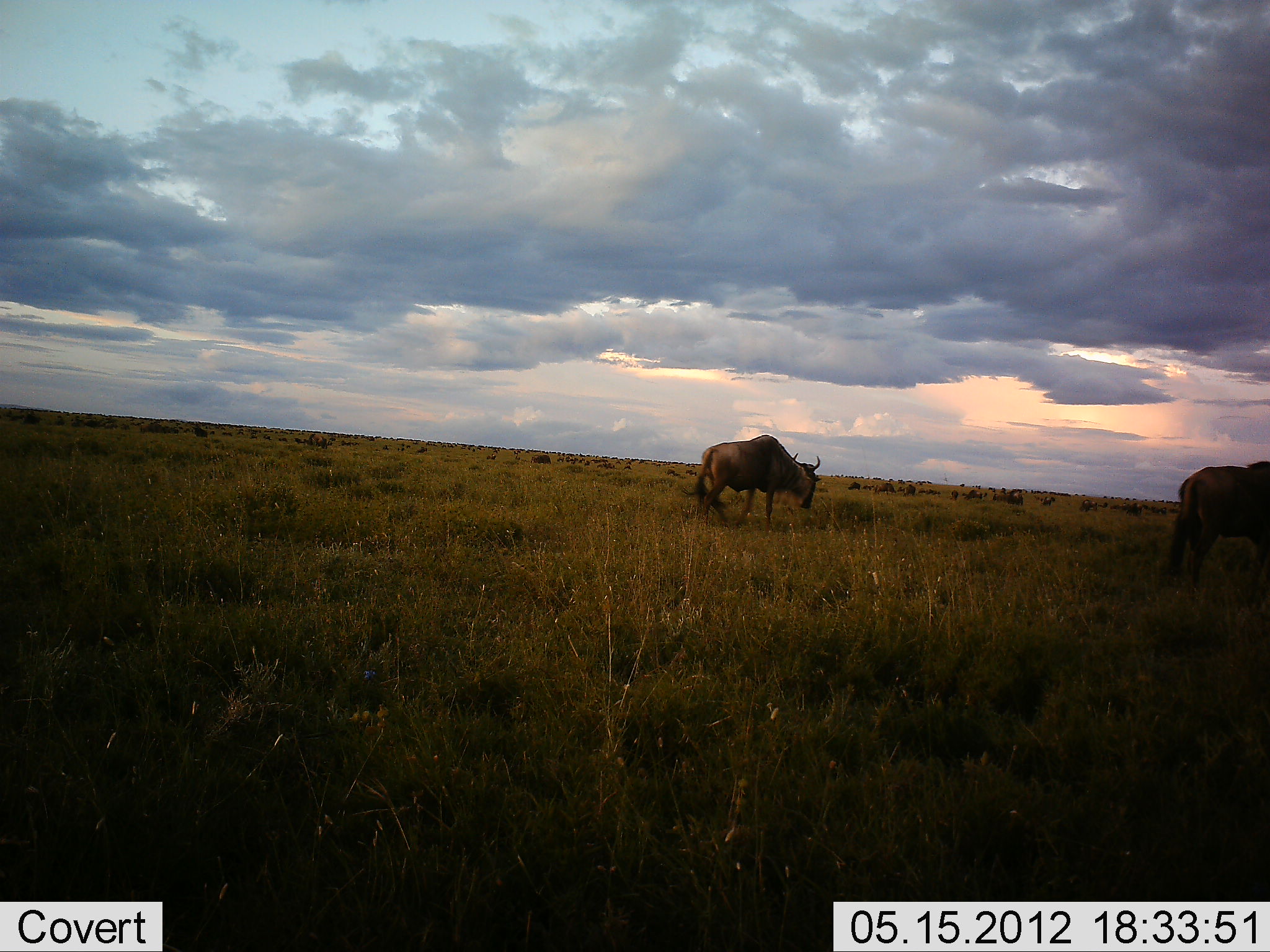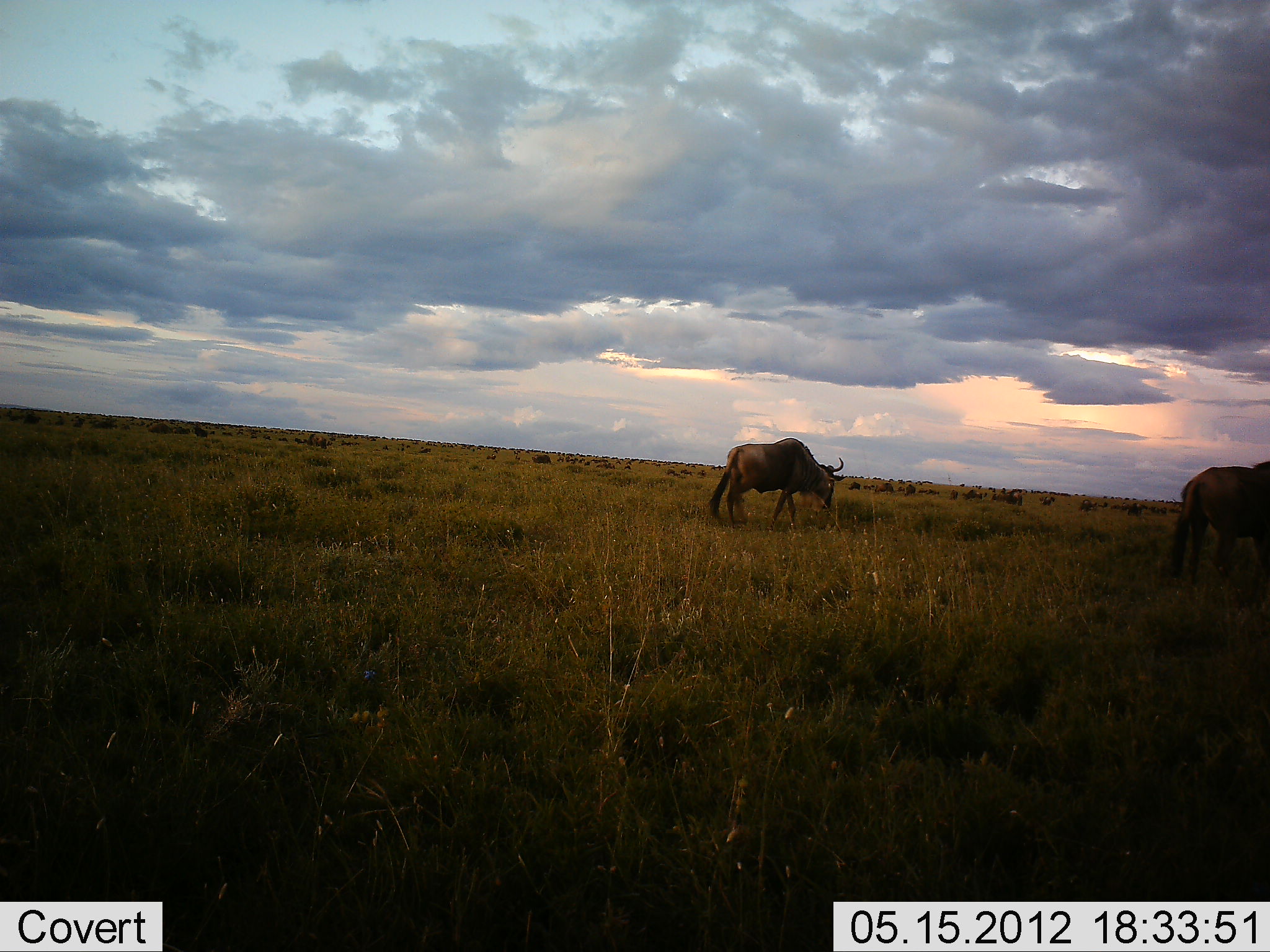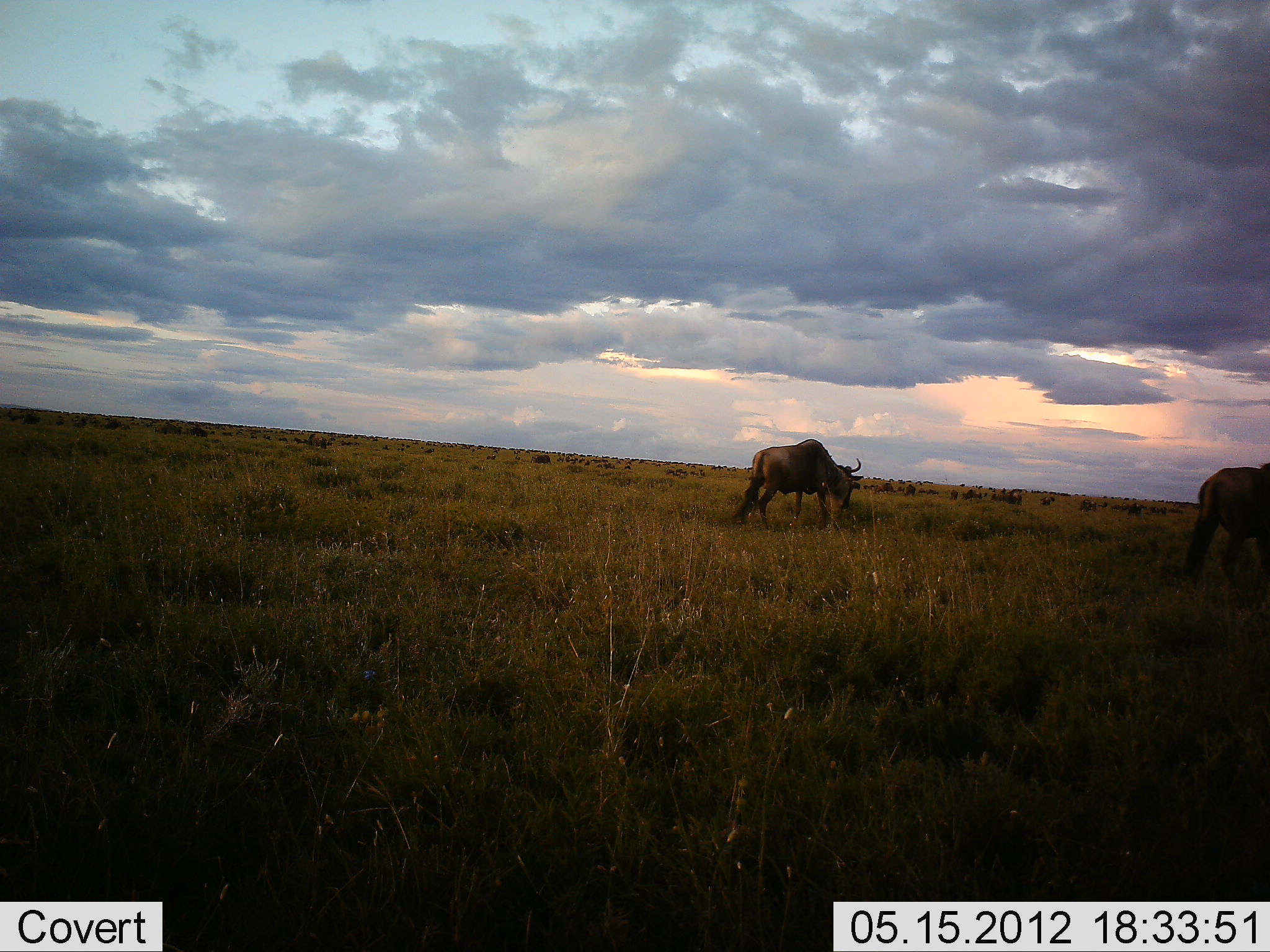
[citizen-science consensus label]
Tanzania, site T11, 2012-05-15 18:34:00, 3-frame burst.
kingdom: Animalia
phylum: Chordata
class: Mammalia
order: Artiodactyla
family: Bovidae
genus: Connochaetes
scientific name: Connochaetes taurinus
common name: blue wildebeest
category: wildebeest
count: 2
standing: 10%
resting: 0%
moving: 90%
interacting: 0%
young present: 0%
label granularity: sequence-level